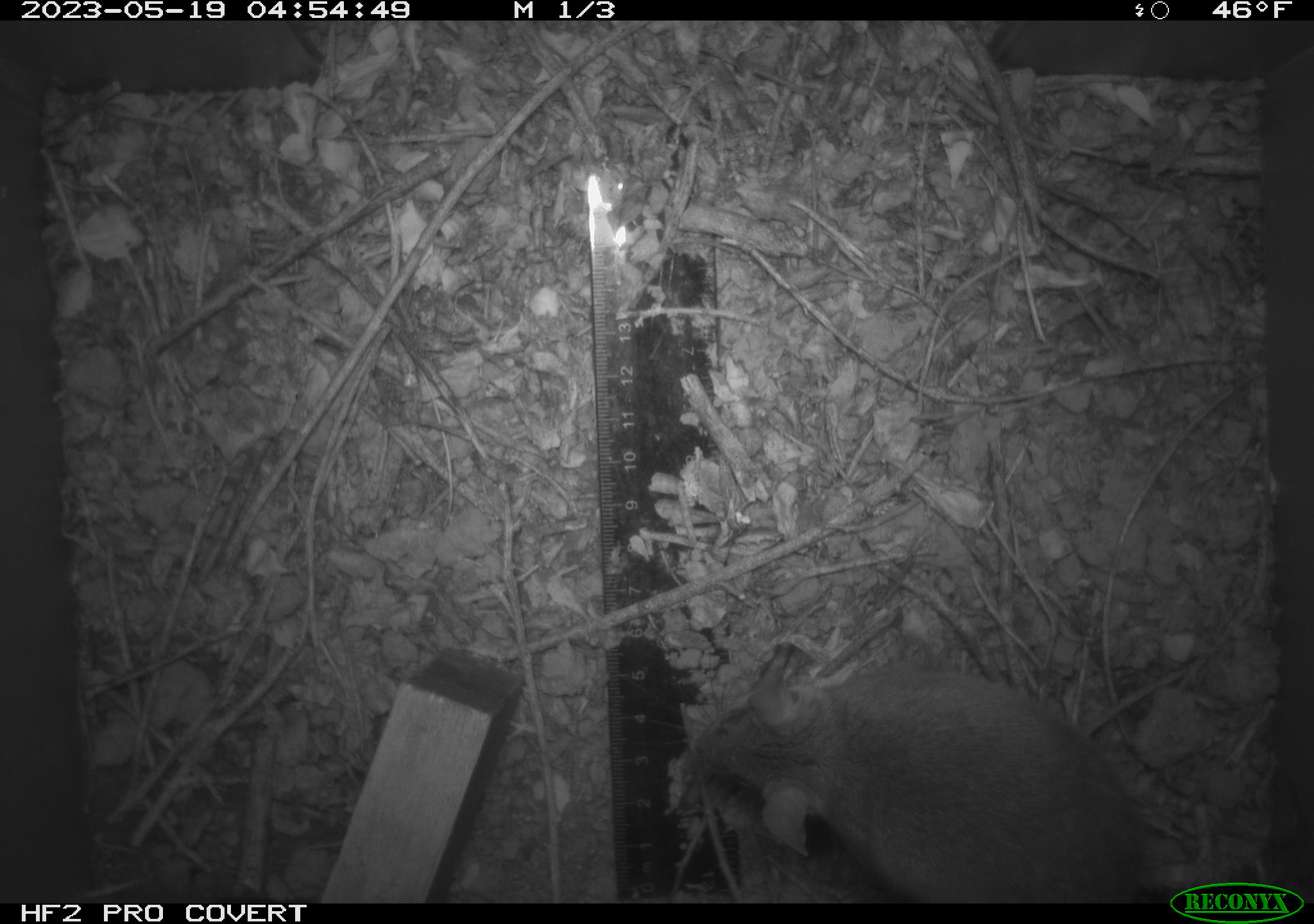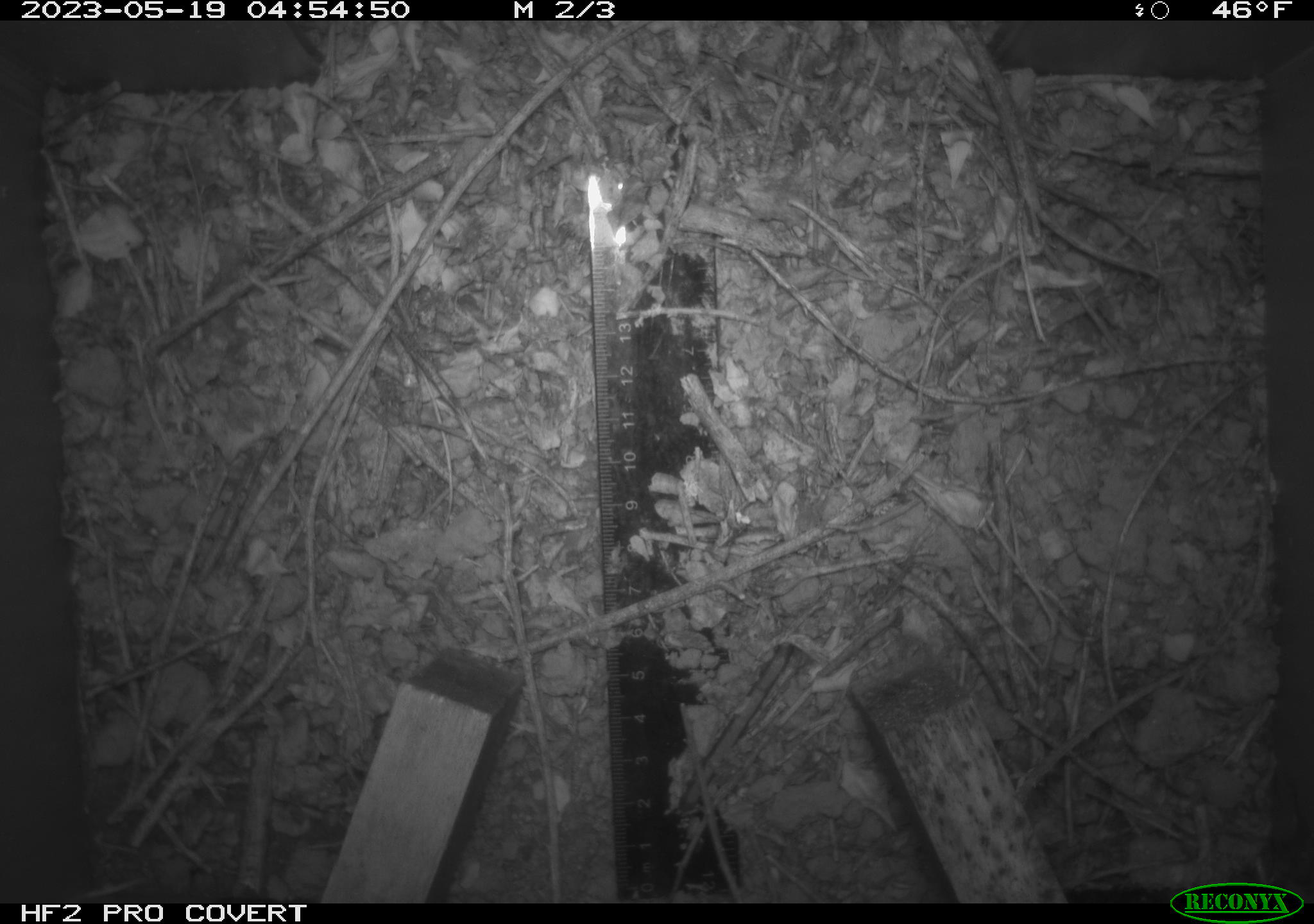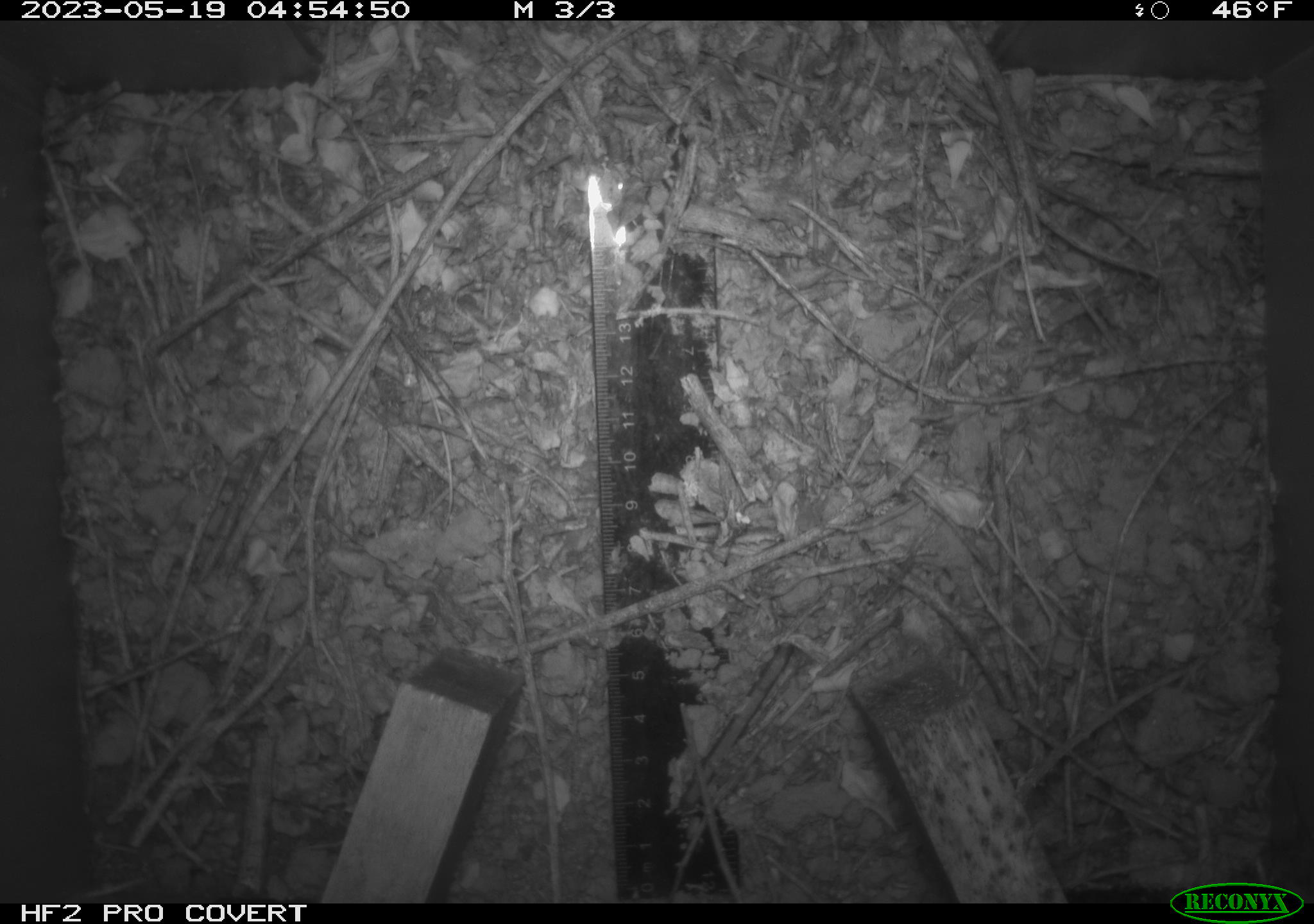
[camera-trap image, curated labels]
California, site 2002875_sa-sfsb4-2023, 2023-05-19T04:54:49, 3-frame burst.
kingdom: Animalia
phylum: Chordata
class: Mammalia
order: Rodentia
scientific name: Rodentia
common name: mouse species